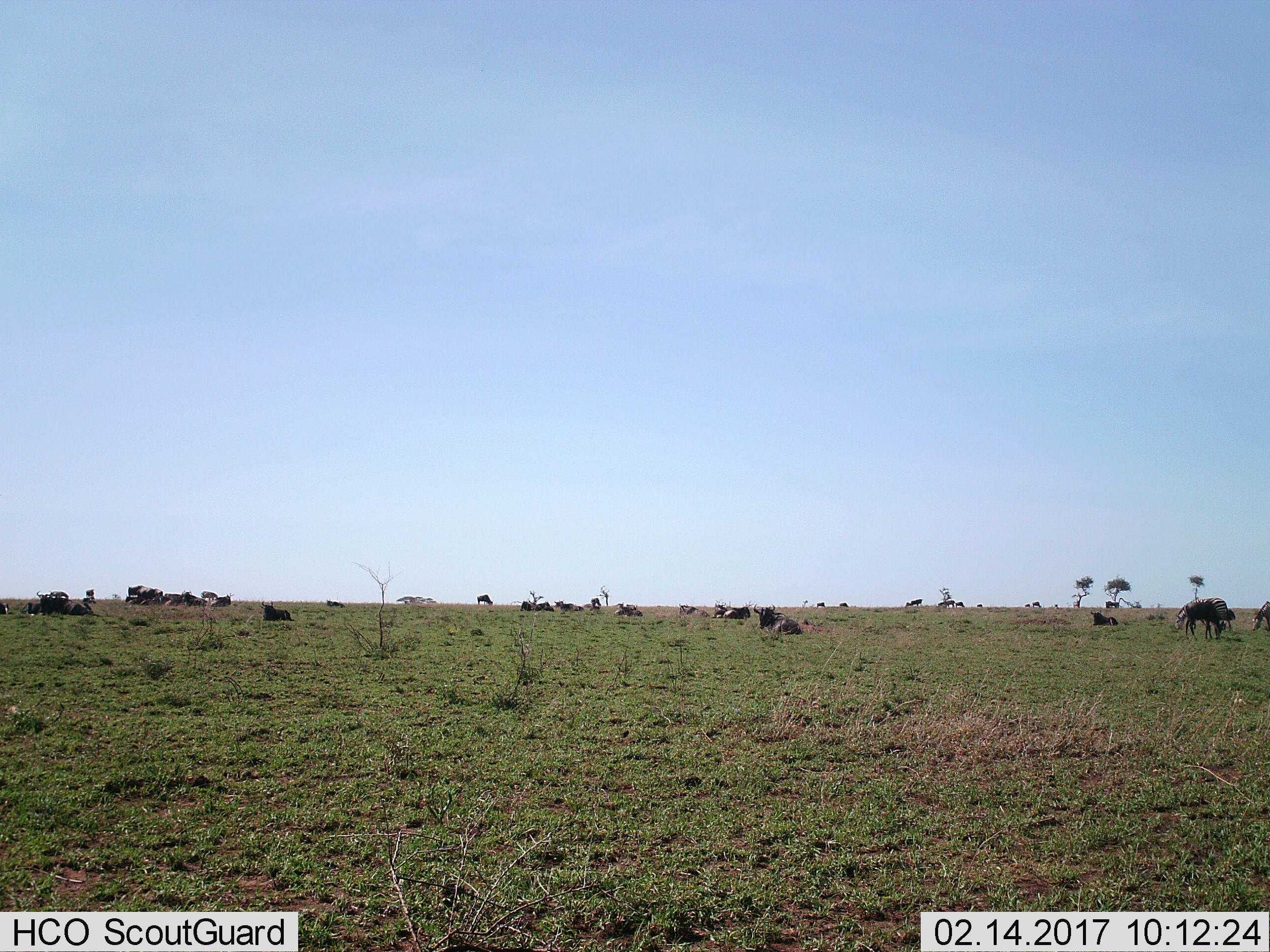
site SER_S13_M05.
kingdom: Animalia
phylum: Chordata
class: Mammalia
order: Artiodactyla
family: Bovidae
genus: Connochaetes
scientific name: Connochaetes taurinus taurinus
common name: blue wildebeest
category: wildebeestblue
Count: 11-50.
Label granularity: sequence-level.